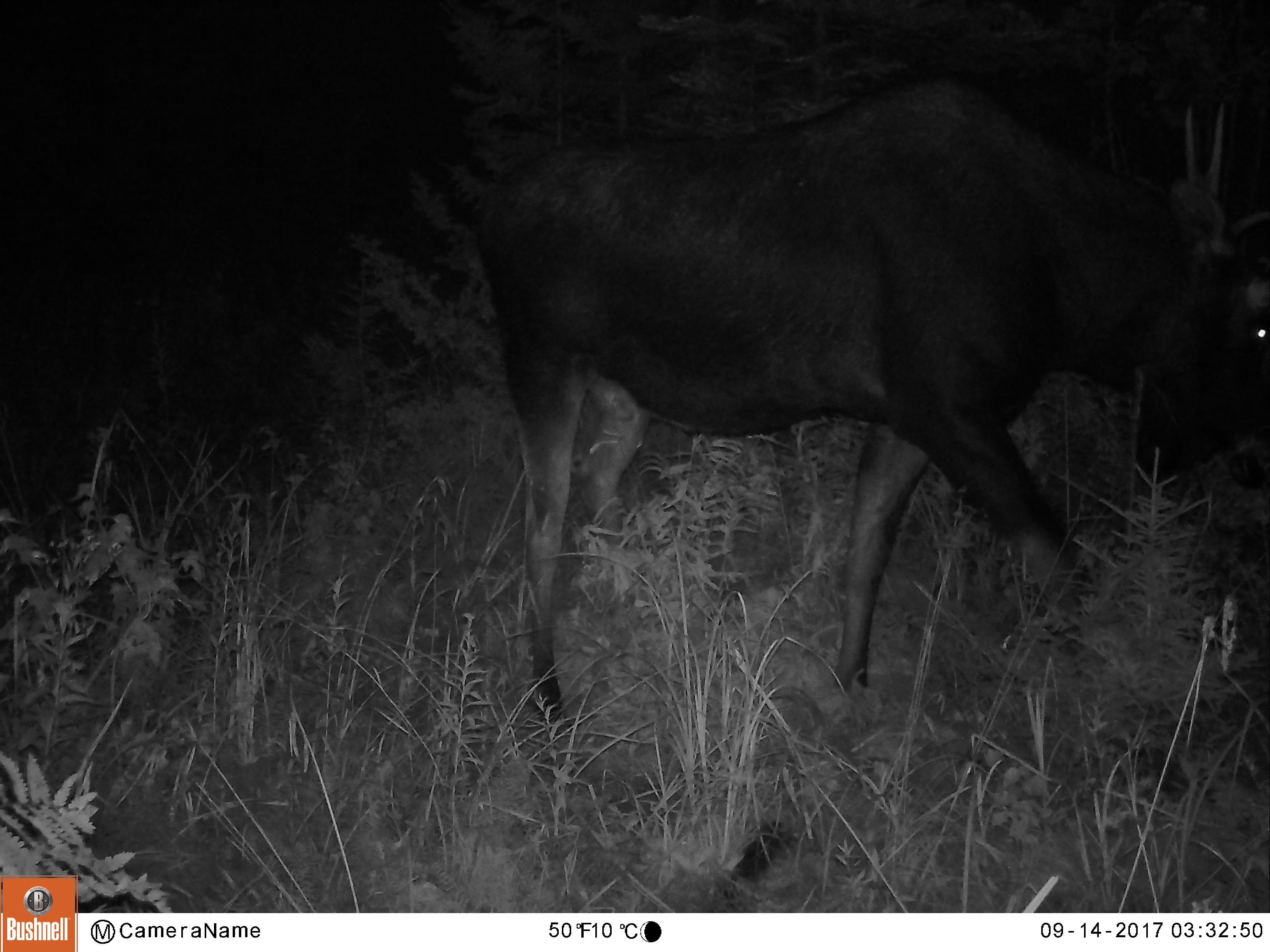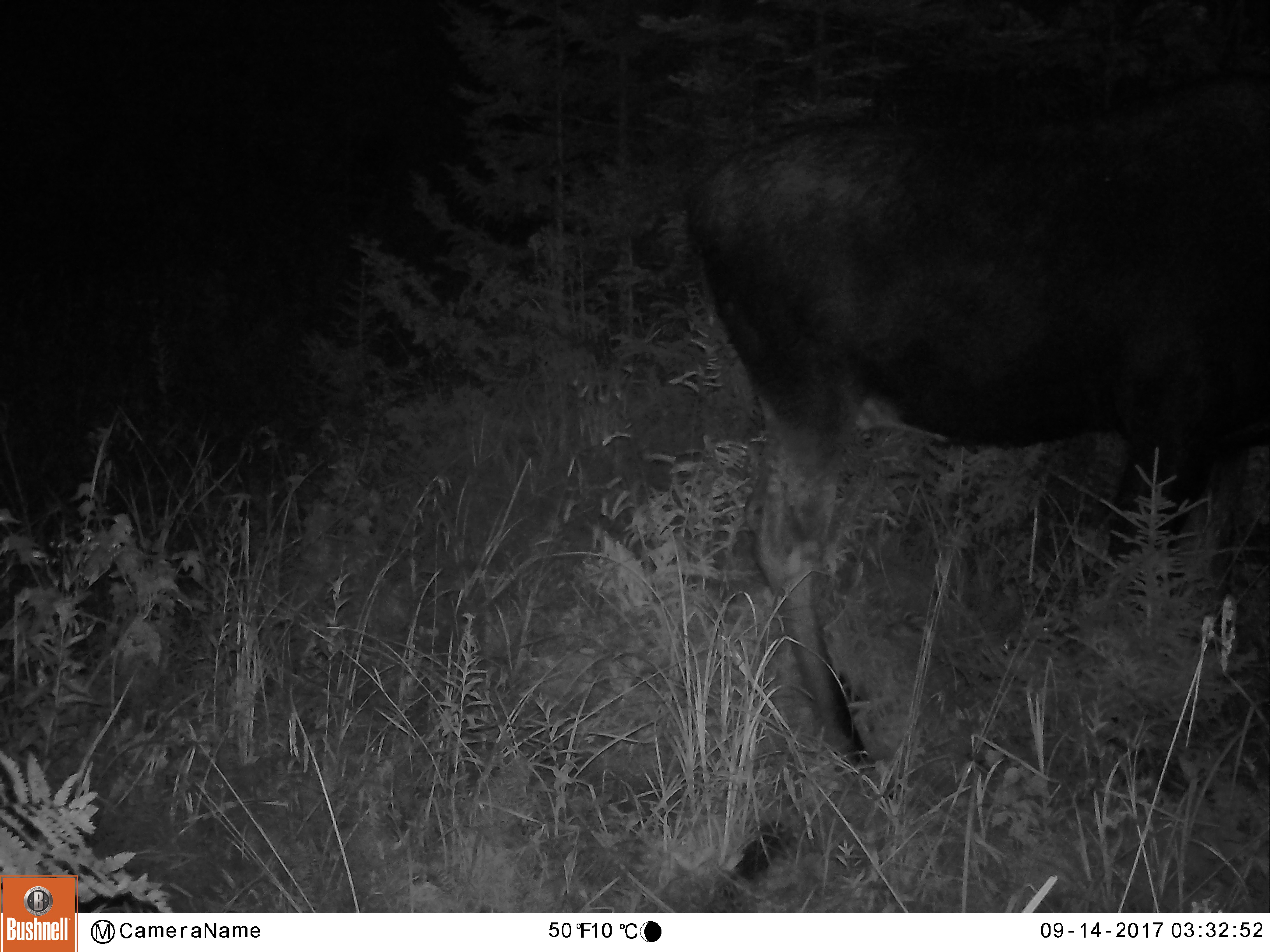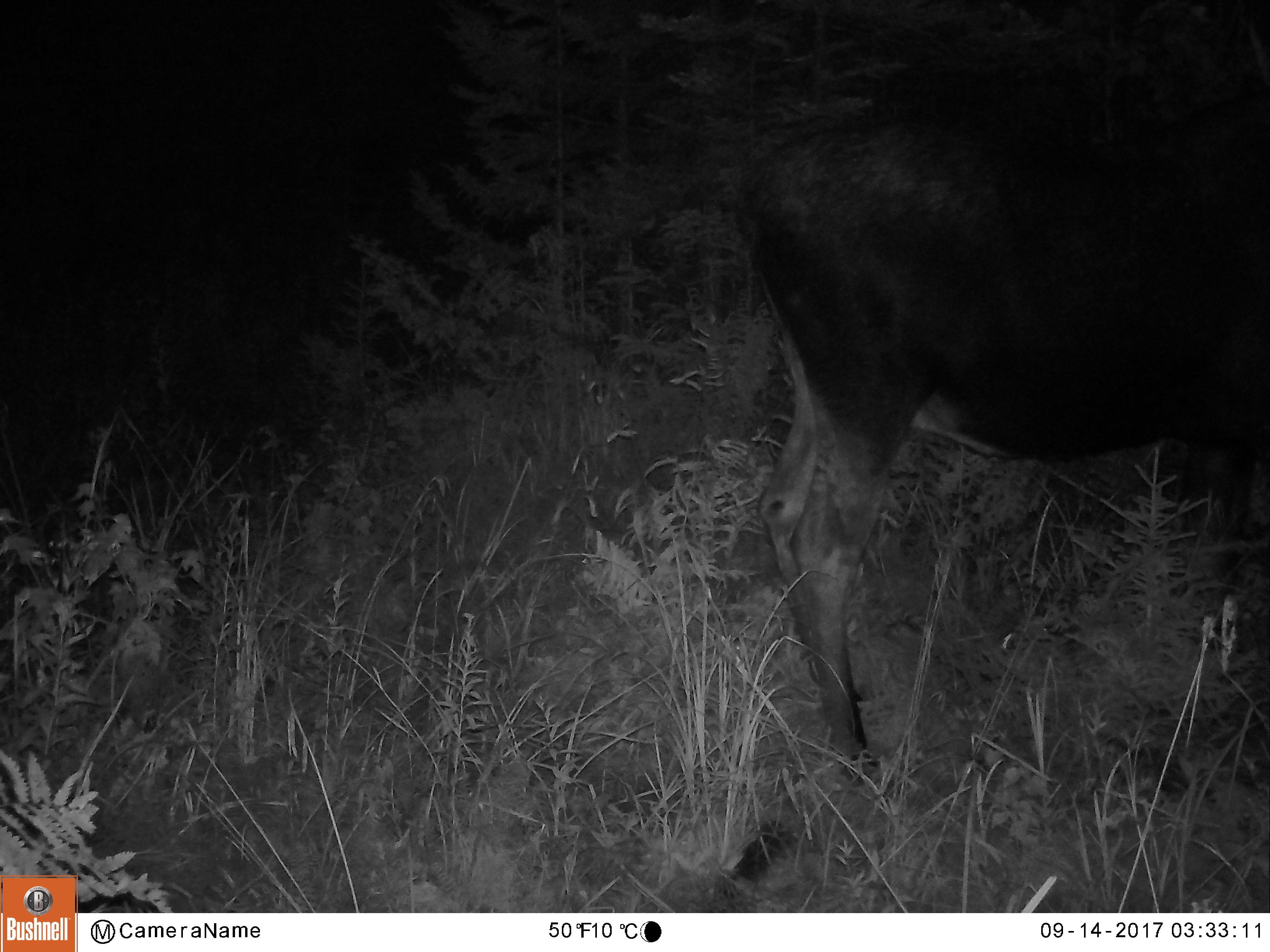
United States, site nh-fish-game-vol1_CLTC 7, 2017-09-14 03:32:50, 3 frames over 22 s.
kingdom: Animalia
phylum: Chordata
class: Mammalia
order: Artiodactyla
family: Cervidae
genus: Alces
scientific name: Alces alces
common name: moose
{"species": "moose (Alces alces)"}